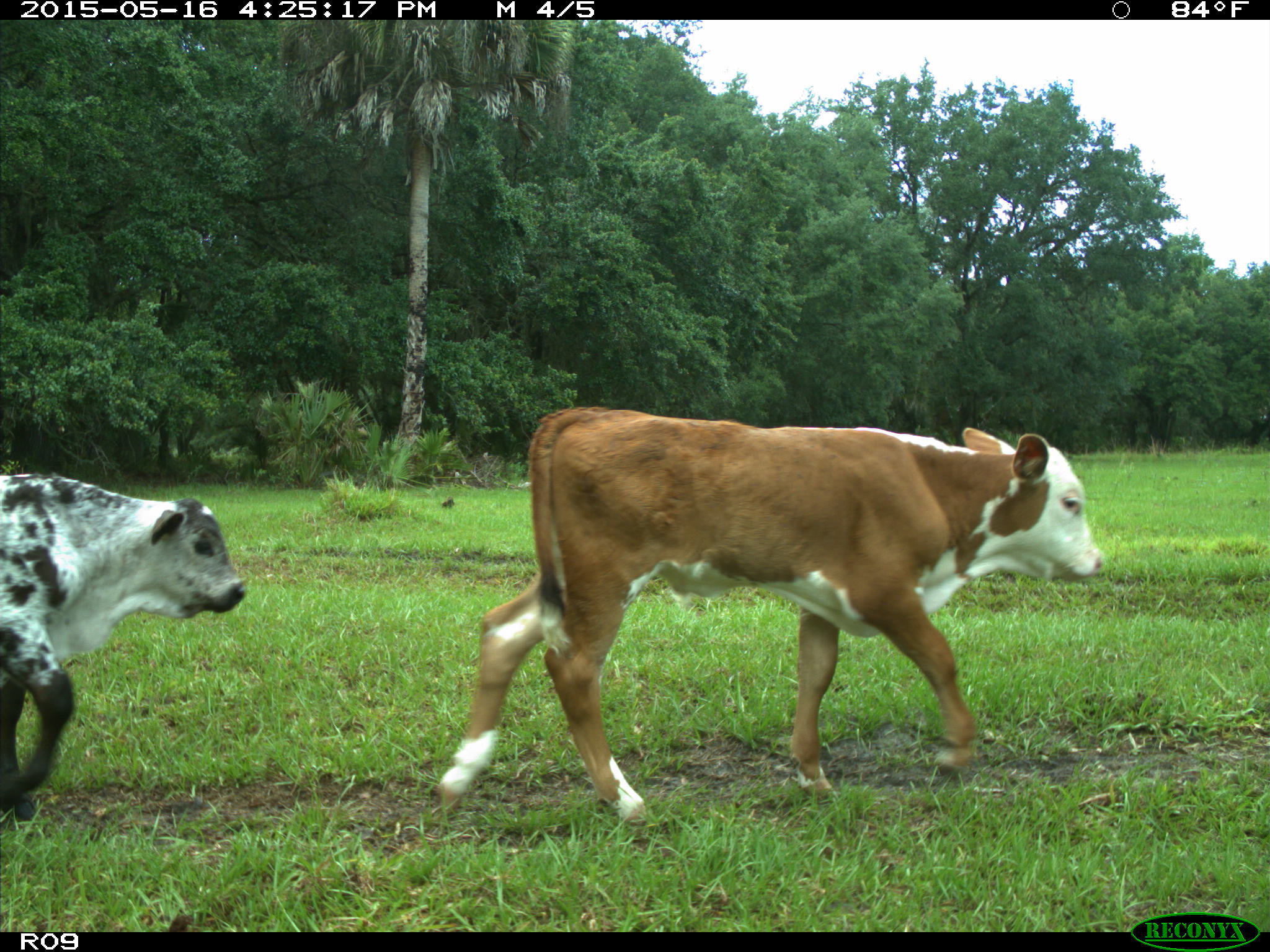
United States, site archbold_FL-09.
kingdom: Animalia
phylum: Chordata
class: Mammalia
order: Artiodactyla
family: Bovidae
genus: Bos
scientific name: Bos taurus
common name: domestic cow